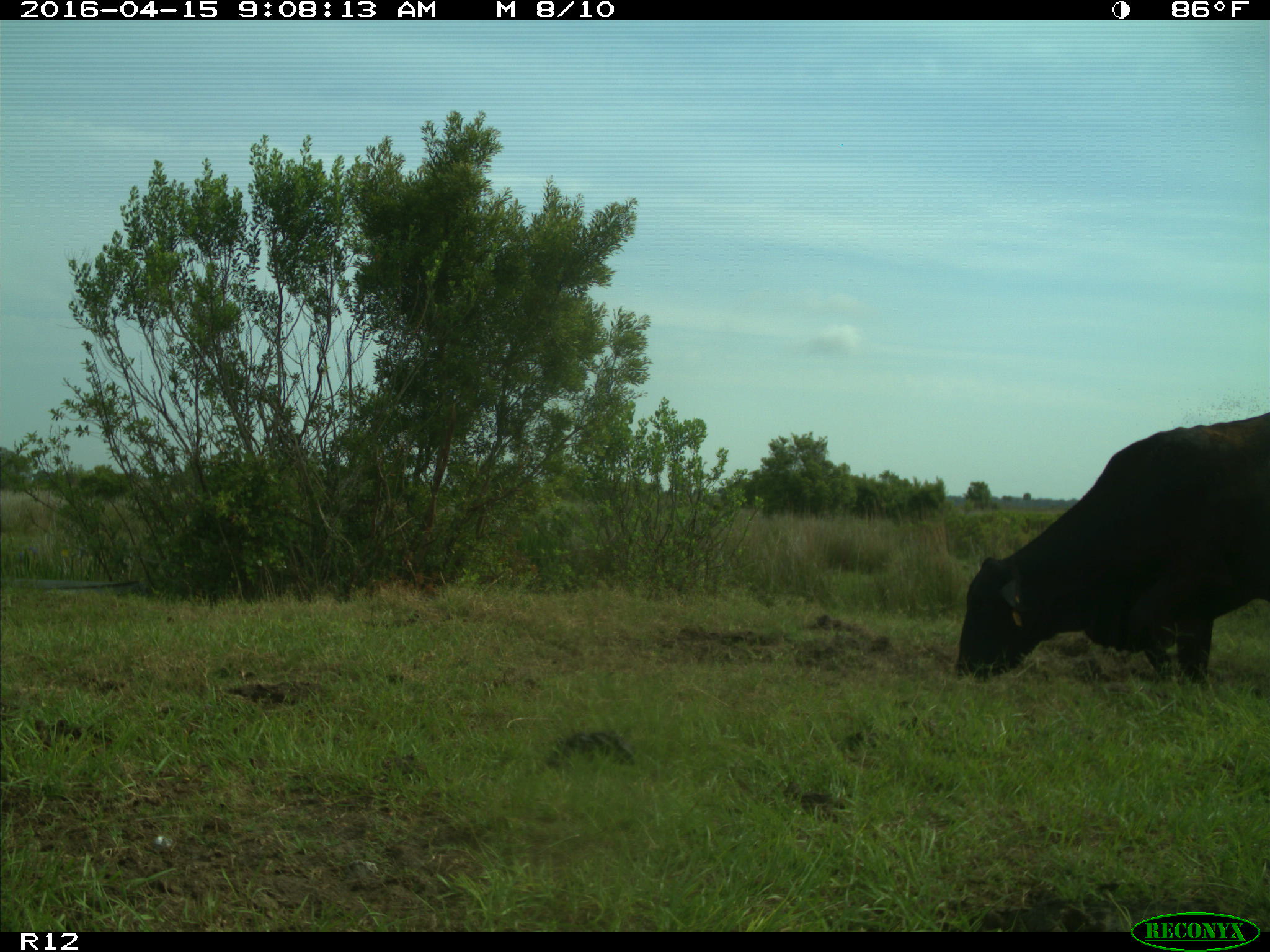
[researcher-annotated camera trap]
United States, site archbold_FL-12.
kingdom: Animalia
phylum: Chordata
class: Mammalia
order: Artiodactyla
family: Bovidae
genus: Bos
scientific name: Bos taurus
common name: domestic cow